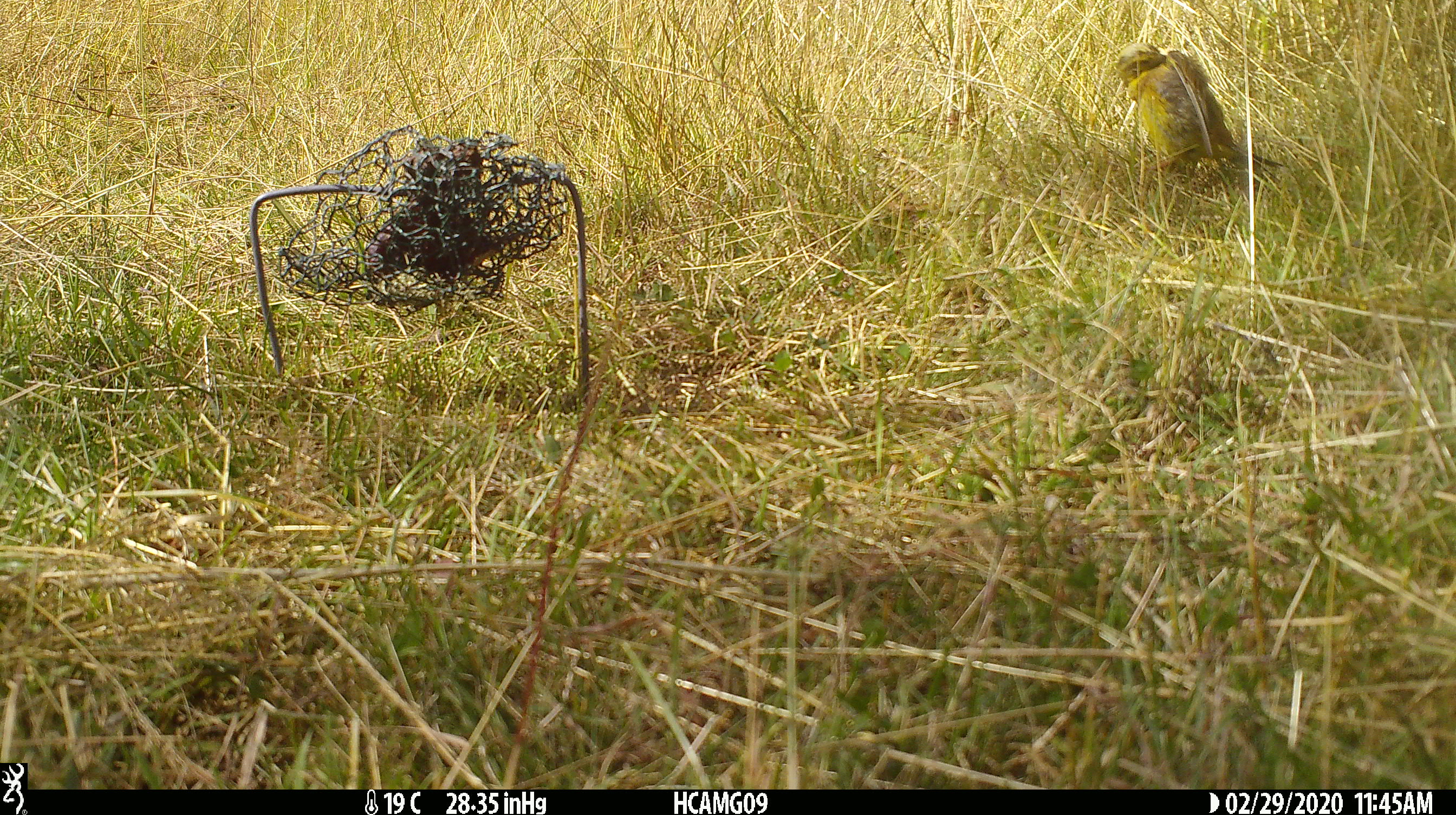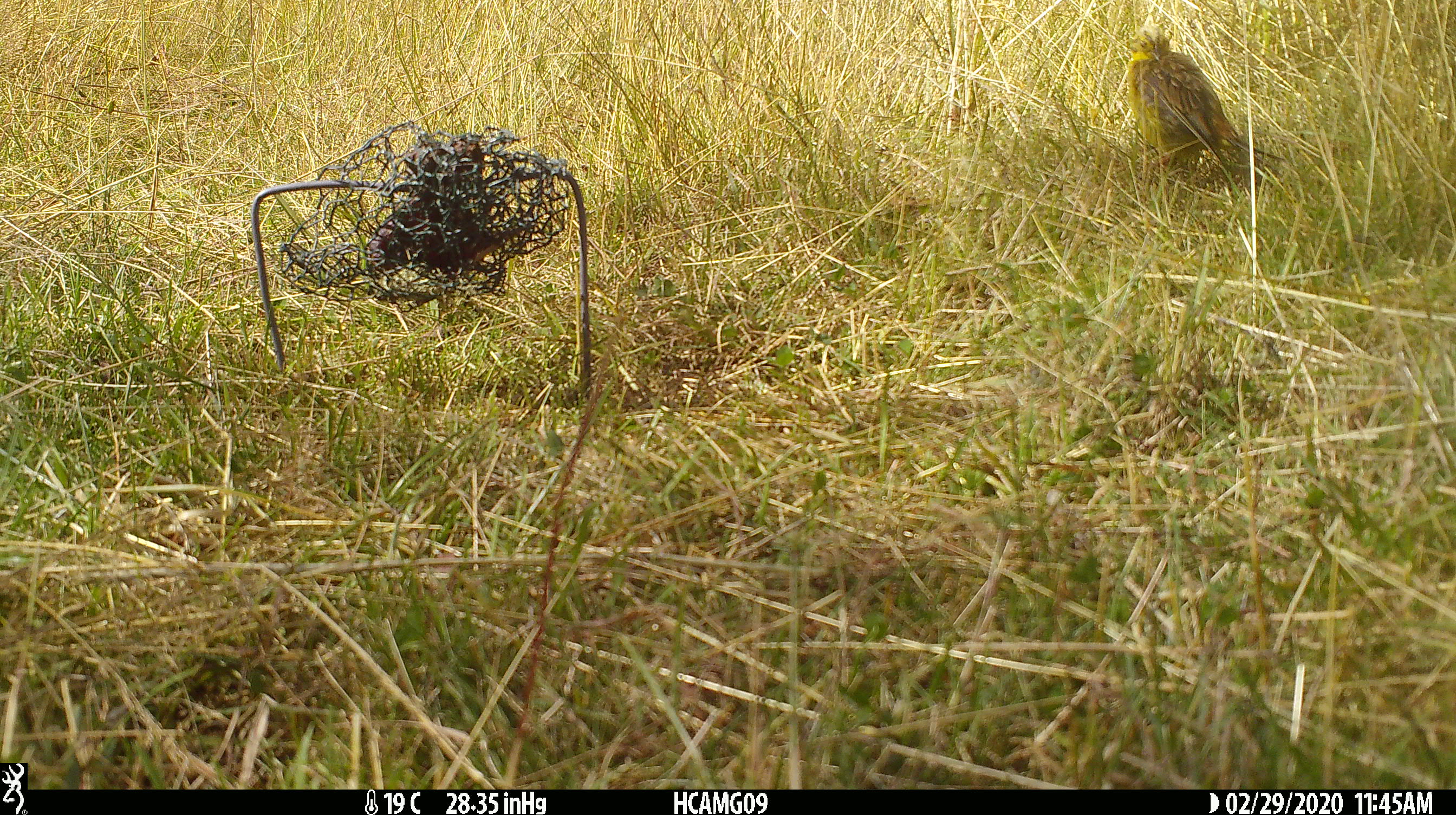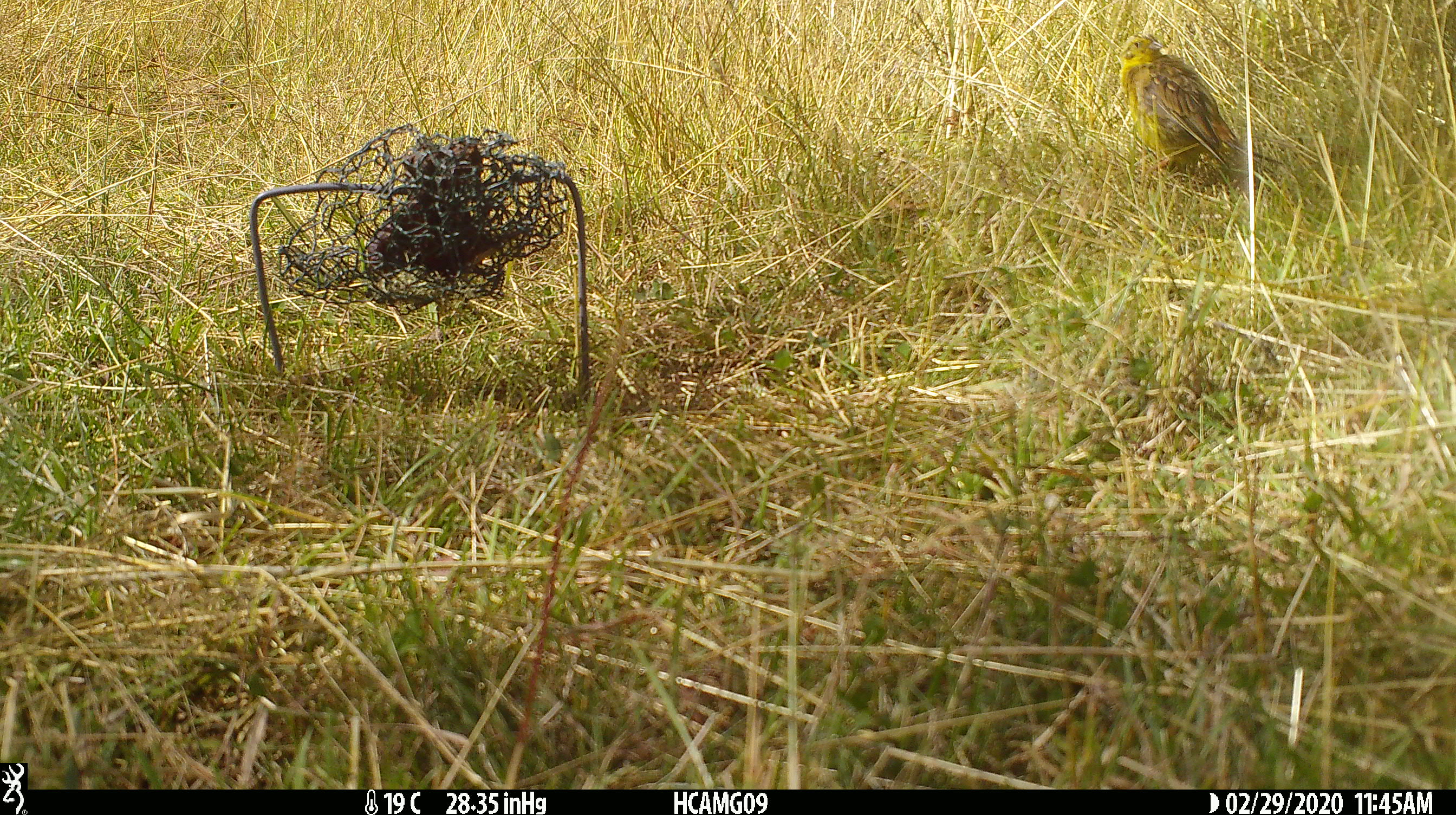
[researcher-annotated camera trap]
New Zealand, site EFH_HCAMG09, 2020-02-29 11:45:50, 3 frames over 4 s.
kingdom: Animalia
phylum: Chordata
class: Aves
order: Passeriformes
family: Emberizidae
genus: Emberiza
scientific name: Emberiza citrinella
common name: yellowhammer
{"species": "yellowhammer (Emberiza citrinella)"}